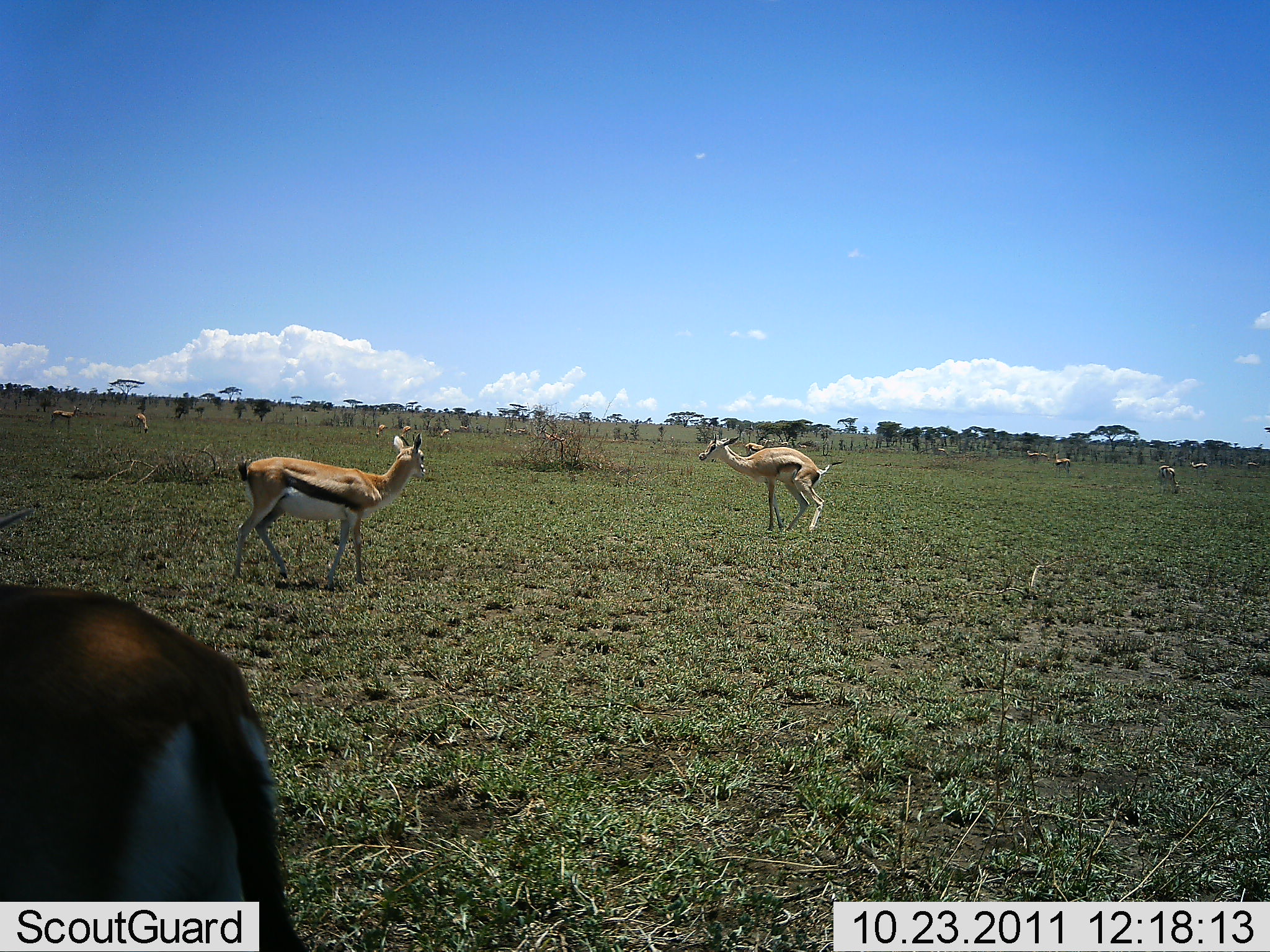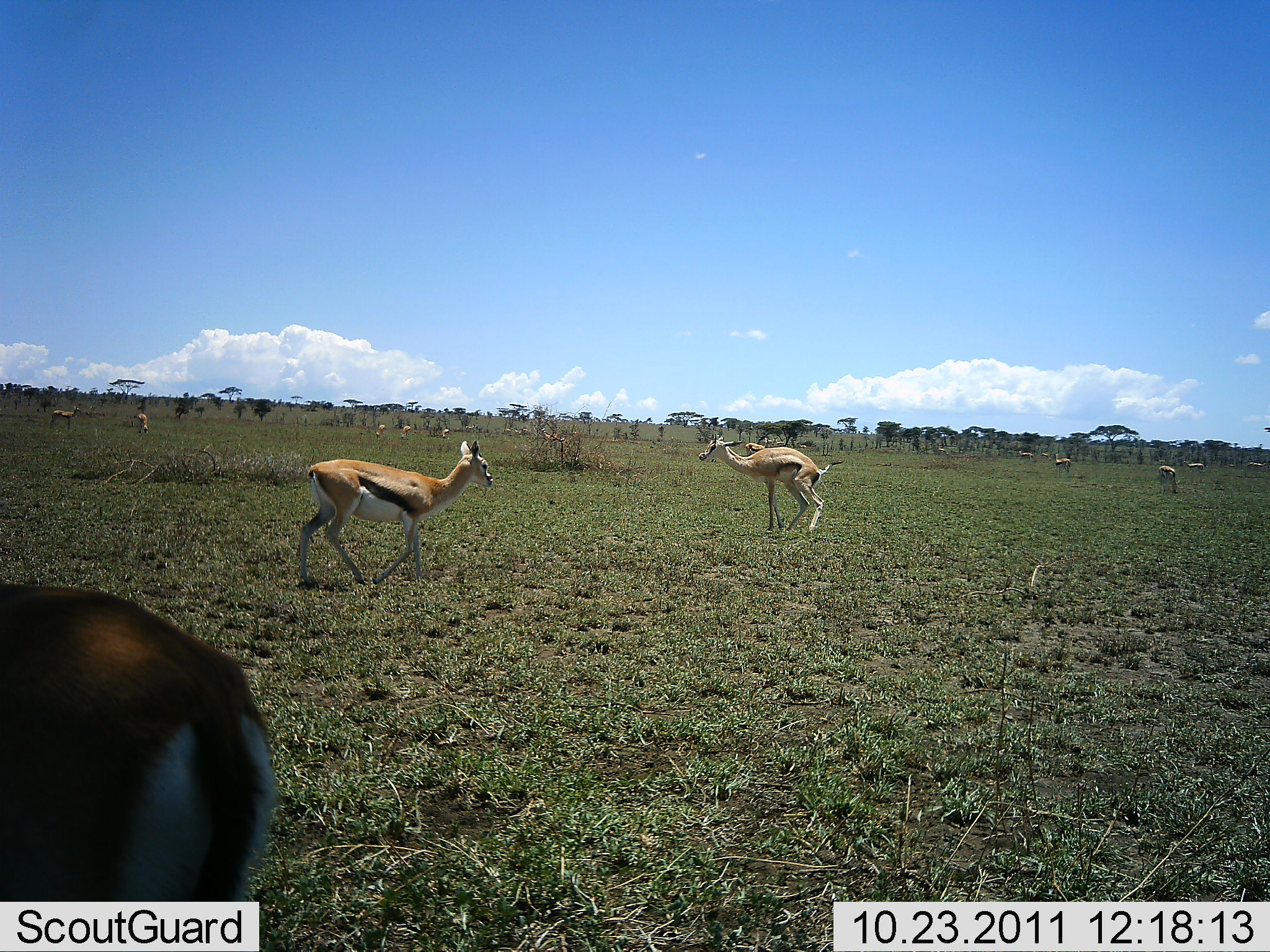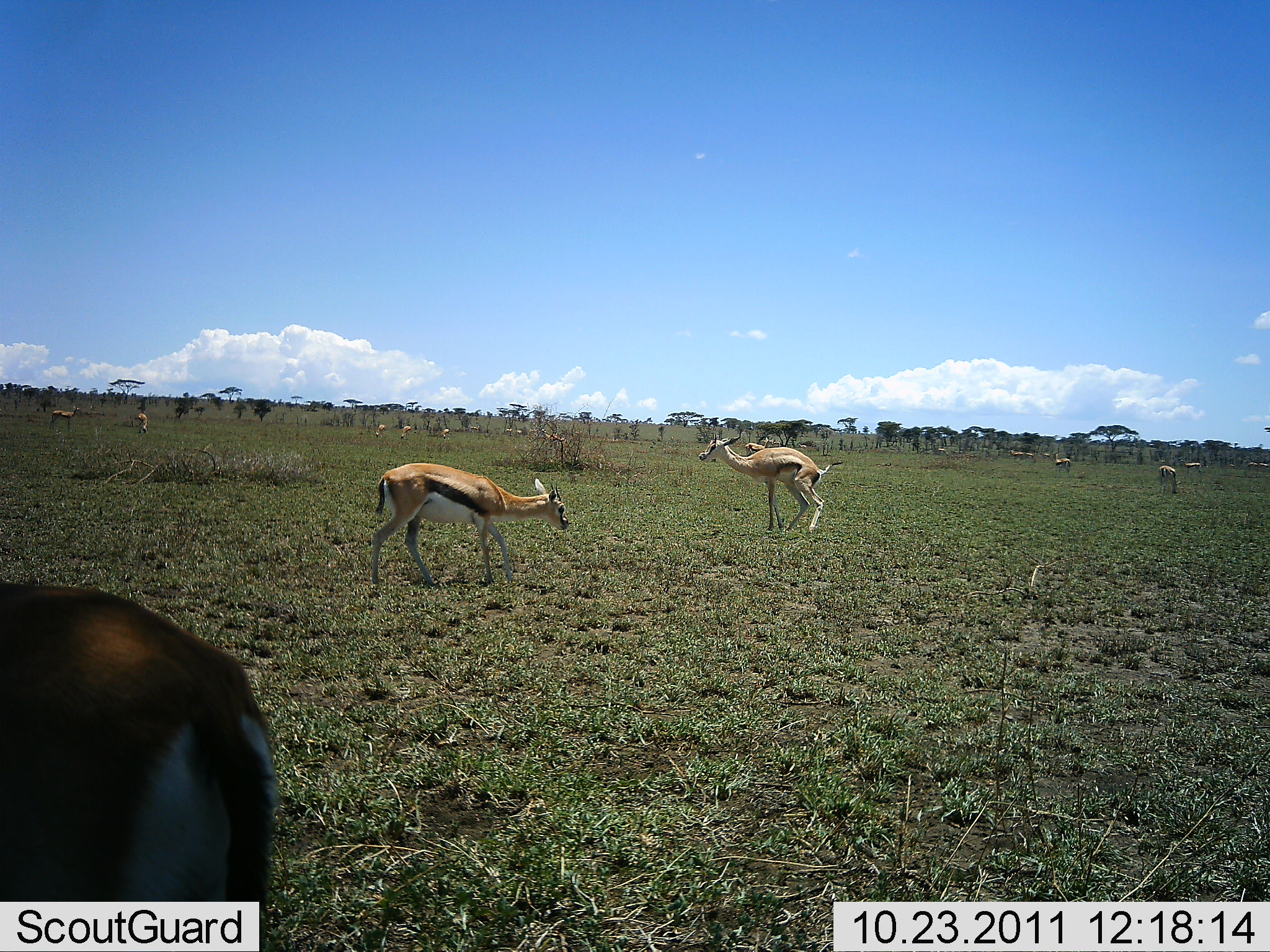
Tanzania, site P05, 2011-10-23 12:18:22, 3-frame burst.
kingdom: Animalia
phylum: Chordata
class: Mammalia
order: Artiodactyla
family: Bovidae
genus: Eudorcas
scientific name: Eudorcas thomsonii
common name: thomson's gazelle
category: gazellethomsons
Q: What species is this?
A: Gazellethomsons (thomson's gazelle) (Eudorcas thomsonii).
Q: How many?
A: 11-50.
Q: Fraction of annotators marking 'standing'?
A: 75%.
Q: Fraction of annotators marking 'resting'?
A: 8%.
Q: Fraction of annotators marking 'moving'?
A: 50%.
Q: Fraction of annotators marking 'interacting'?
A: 8%.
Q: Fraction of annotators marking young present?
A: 0%.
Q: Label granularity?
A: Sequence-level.